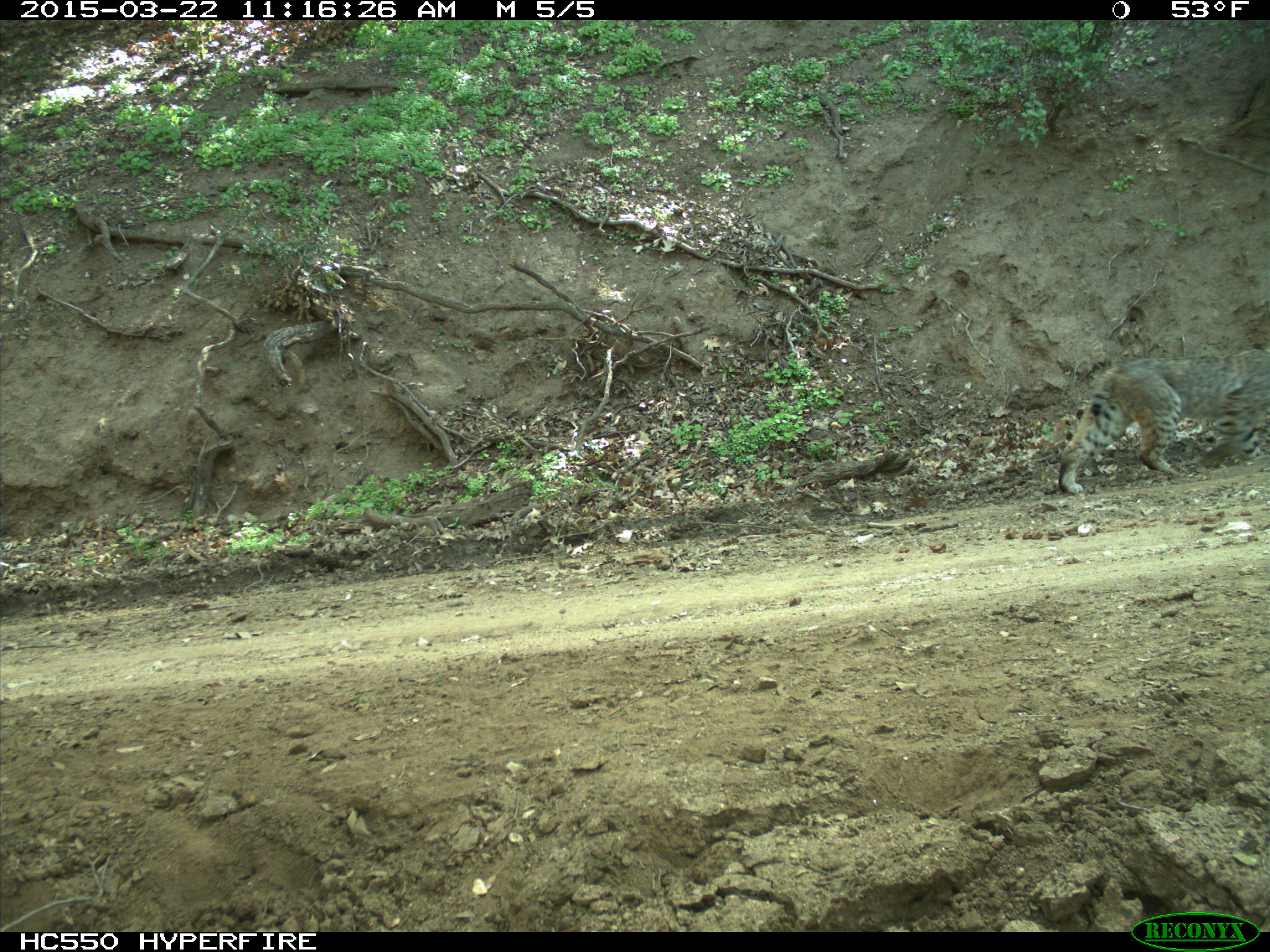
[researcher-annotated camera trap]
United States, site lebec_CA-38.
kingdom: Animalia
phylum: Chordata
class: Mammalia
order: Carnivora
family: Felidae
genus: Lynx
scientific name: Lynx rufus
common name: bobcat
Lynx rufus (bobcat).